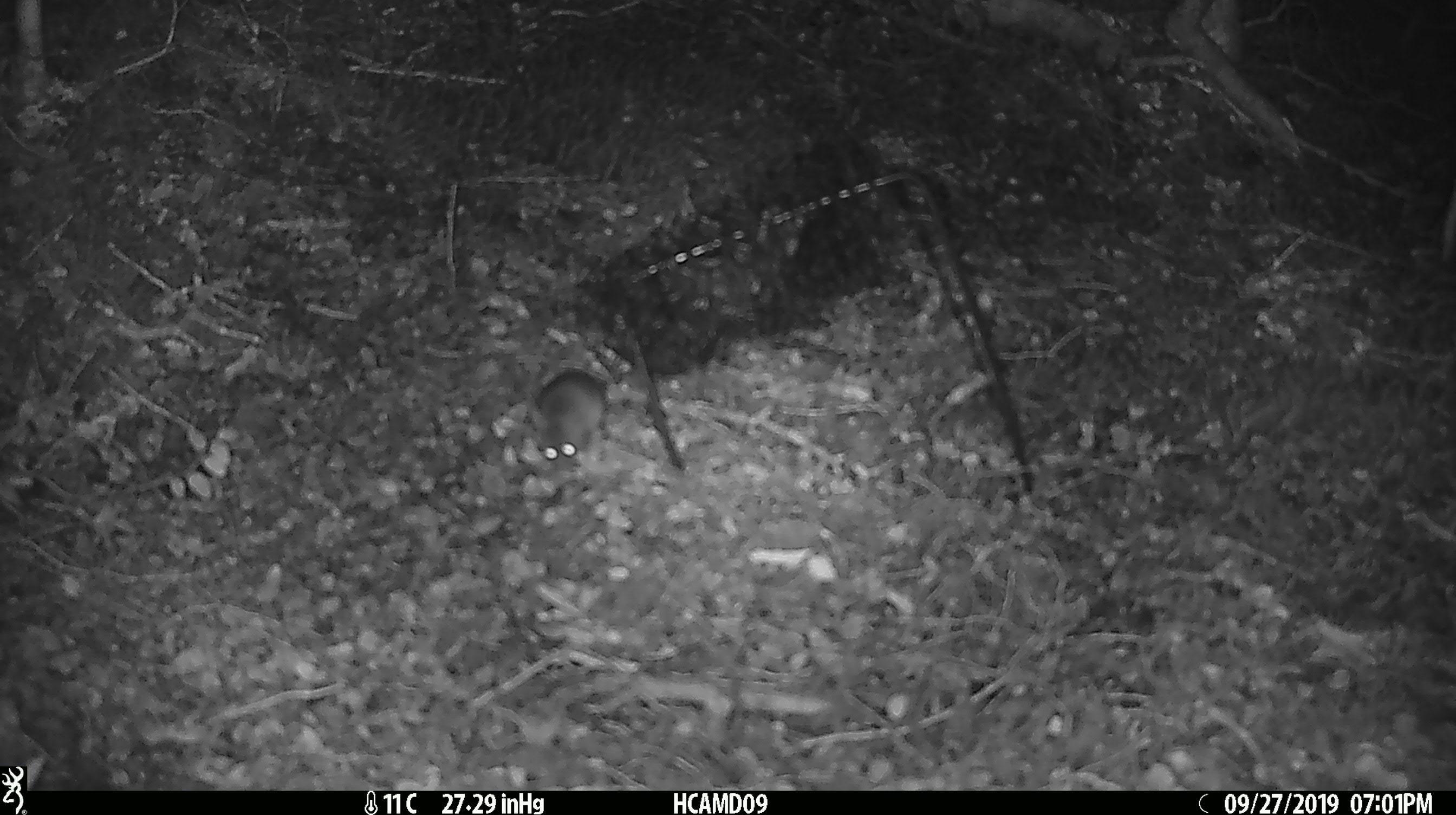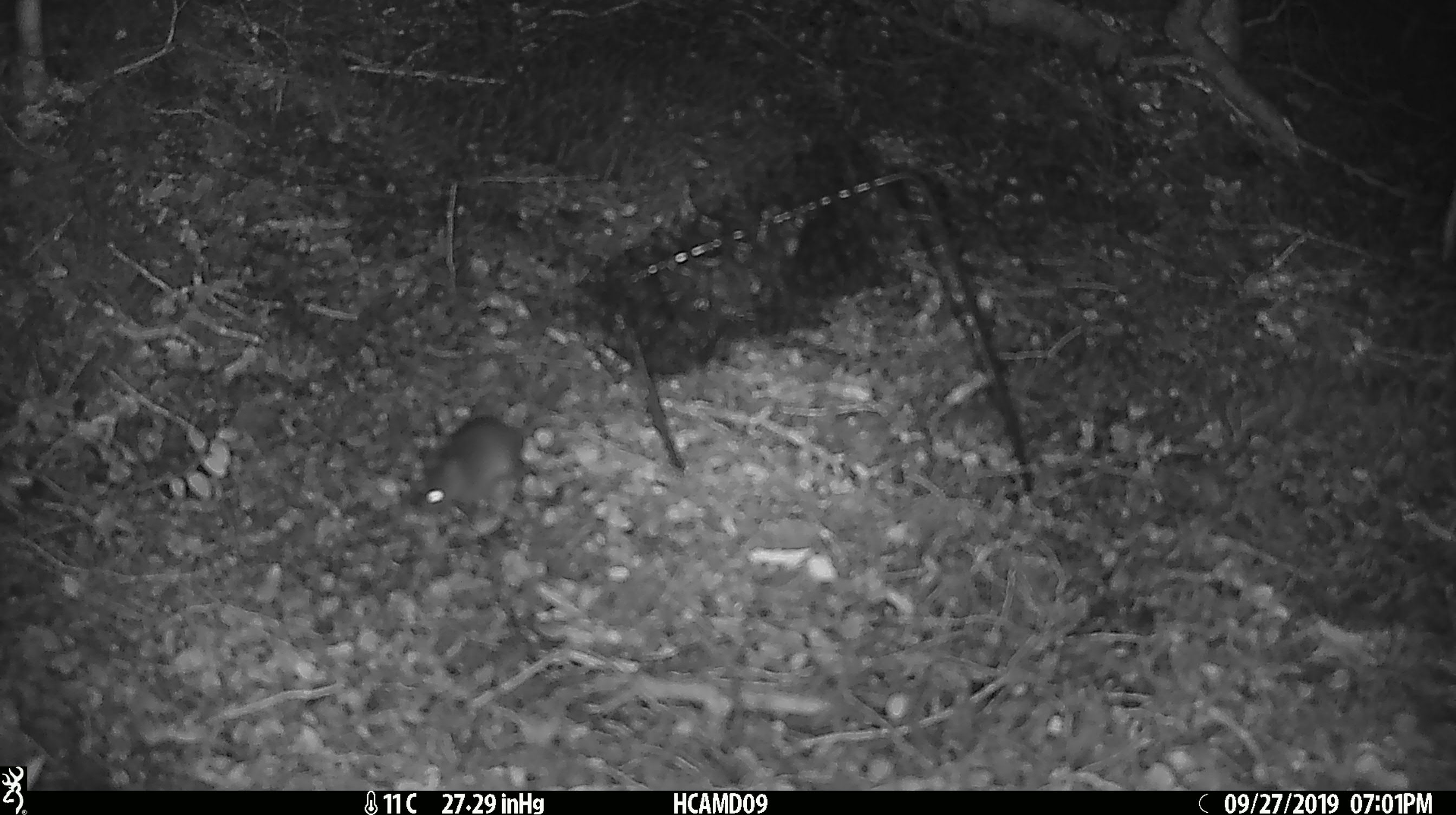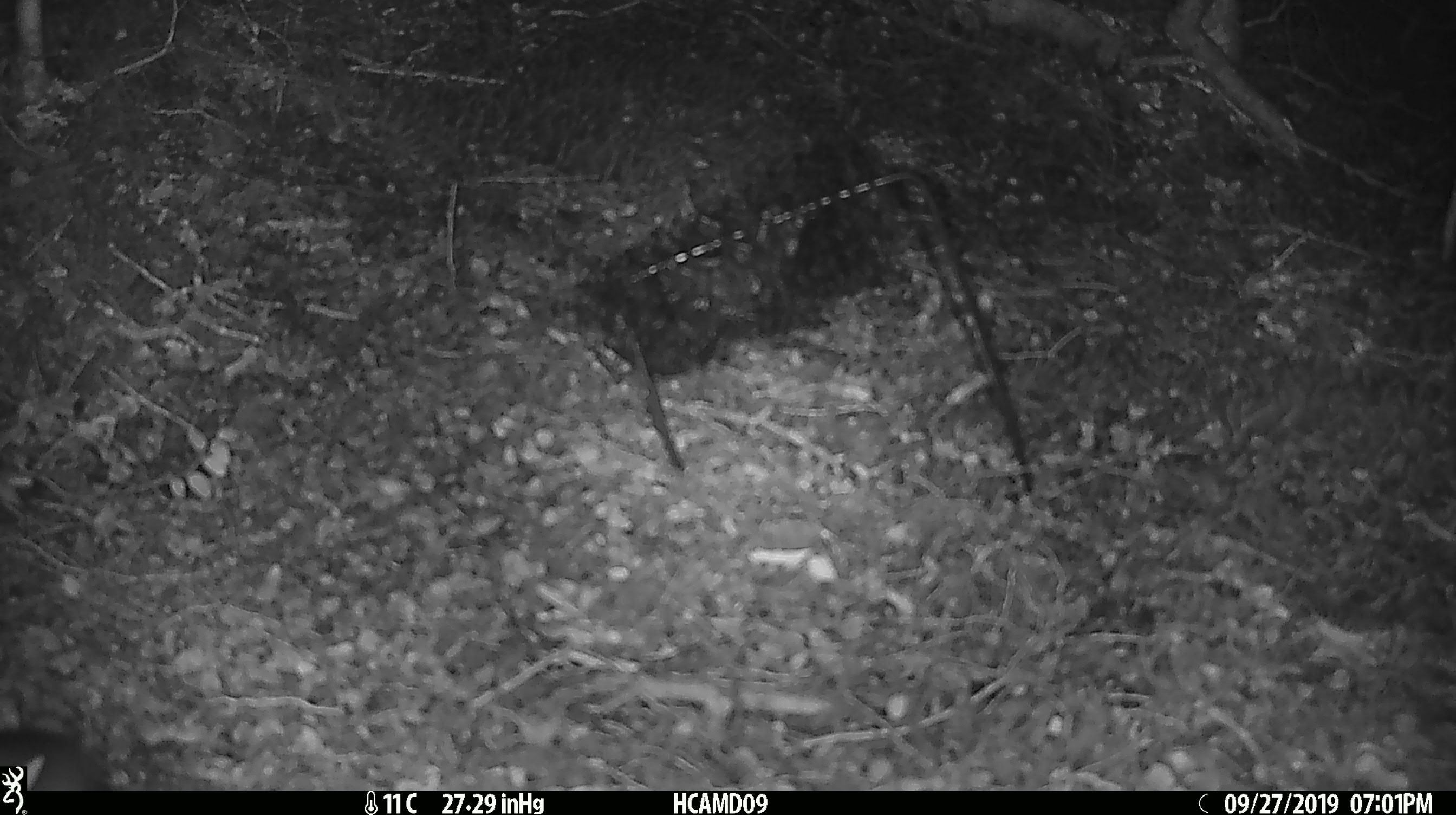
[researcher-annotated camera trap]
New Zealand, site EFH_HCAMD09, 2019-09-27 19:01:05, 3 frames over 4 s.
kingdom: Animalia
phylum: Chordata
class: Mammalia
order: Rodentia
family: Muridae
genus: Mus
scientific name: Mus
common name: mouse